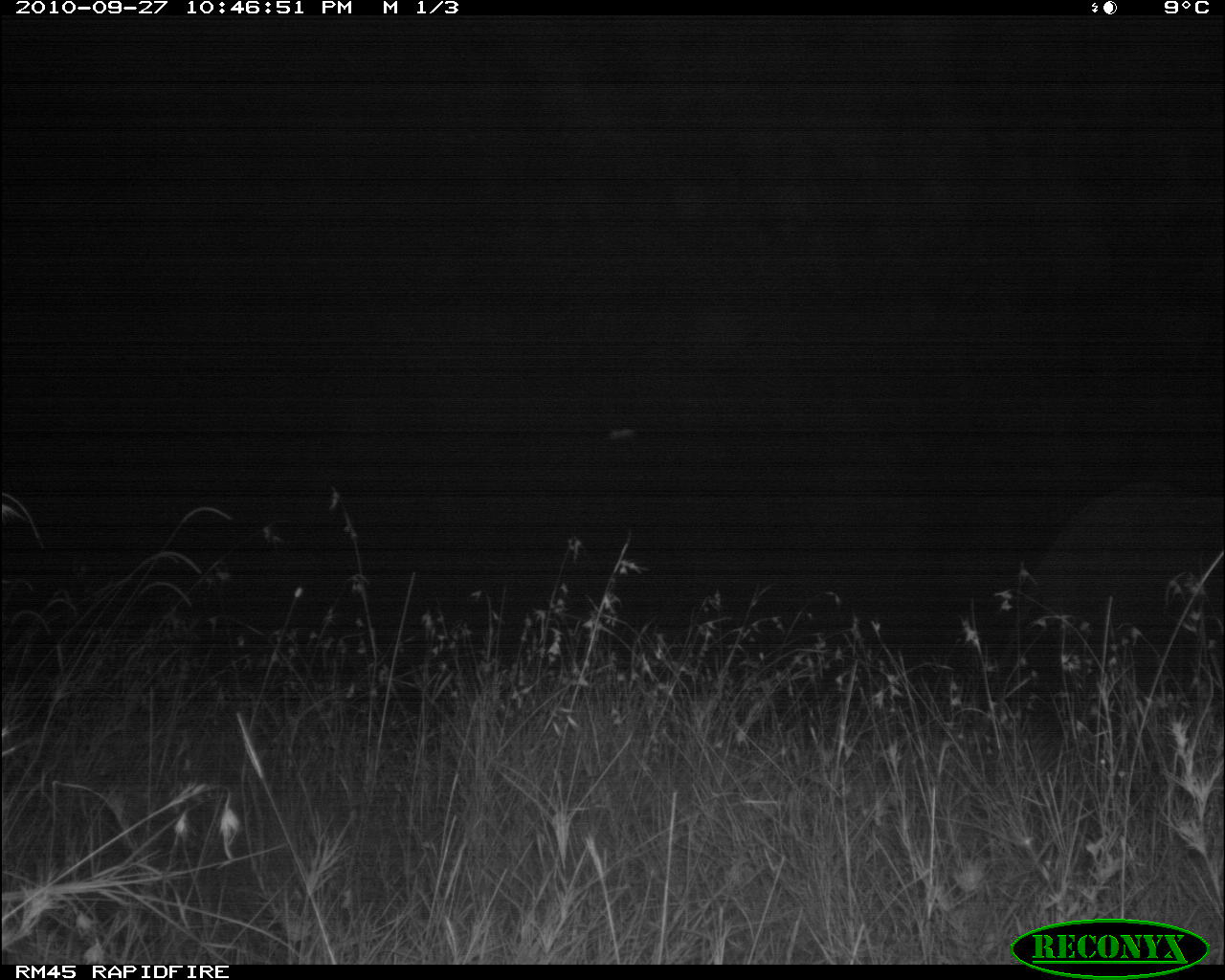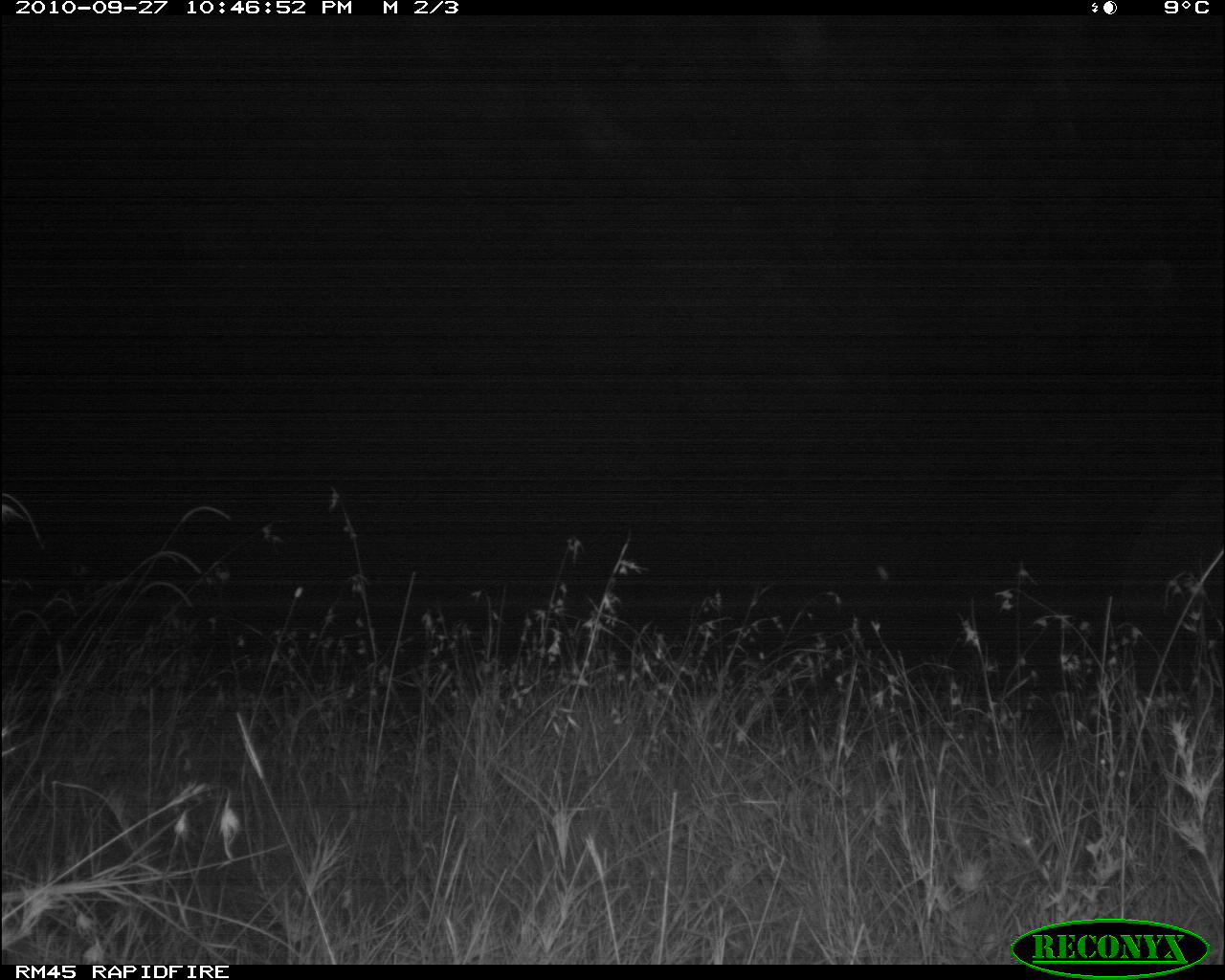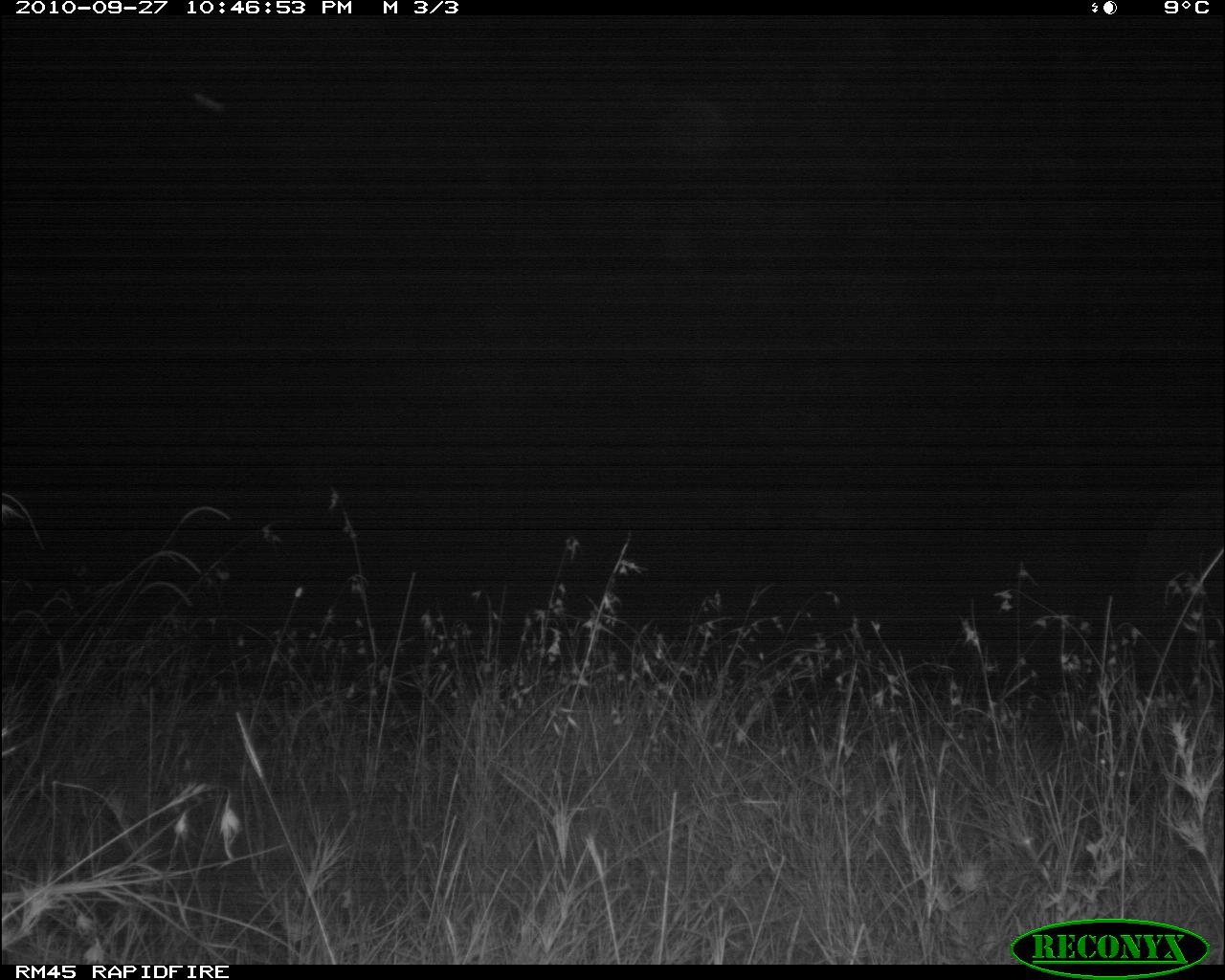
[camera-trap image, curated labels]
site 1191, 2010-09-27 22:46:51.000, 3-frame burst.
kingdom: Animalia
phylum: Chordata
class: Mammalia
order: Proboscidea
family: Elephantidae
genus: Loxodonta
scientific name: Loxodonta africana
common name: african bush elephant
Loxodonta africana (african bush elephant), count 1.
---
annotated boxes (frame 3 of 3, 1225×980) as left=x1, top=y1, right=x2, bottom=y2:
loxodonta africana: left=1133, top=476, right=1225, bottom=703